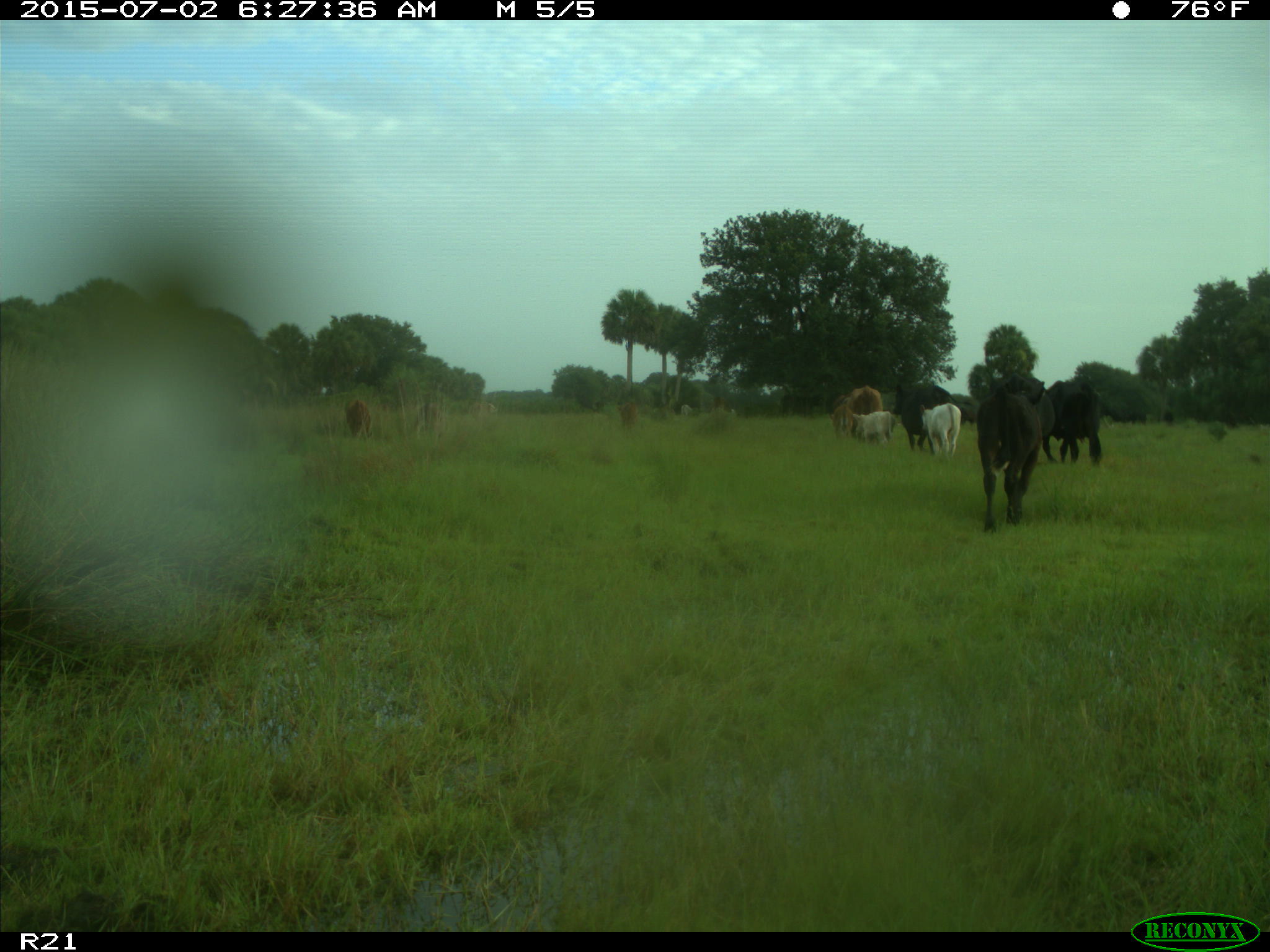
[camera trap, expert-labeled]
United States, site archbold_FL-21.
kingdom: Animalia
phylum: Chordata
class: Mammalia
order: Artiodactyla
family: Bovidae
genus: Bos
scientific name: Bos taurus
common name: domestic cow